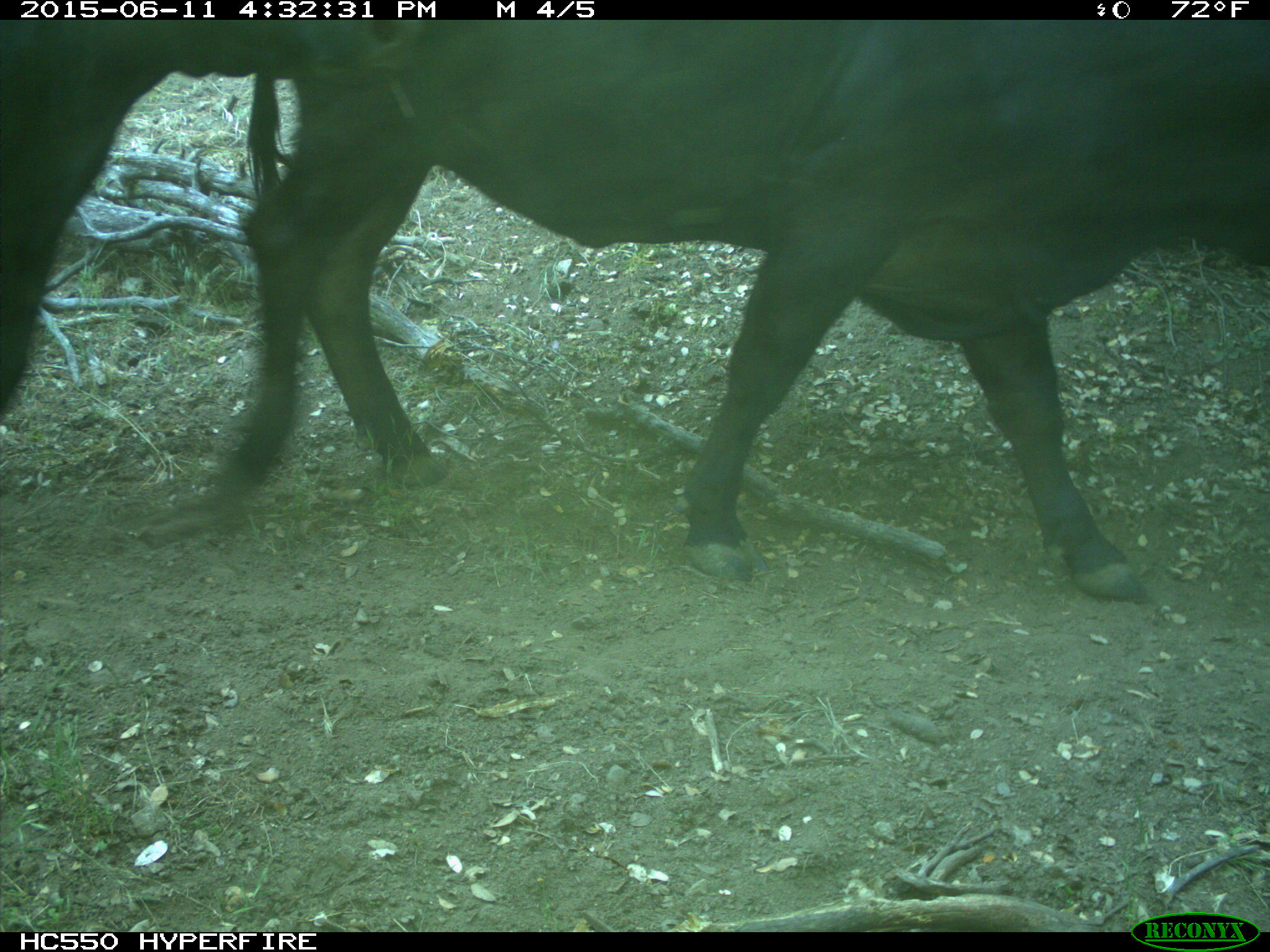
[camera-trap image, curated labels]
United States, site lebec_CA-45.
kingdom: Animalia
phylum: Chordata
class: Mammalia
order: Artiodactyla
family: Bovidae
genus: Bos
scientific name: Bos taurus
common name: domestic cow